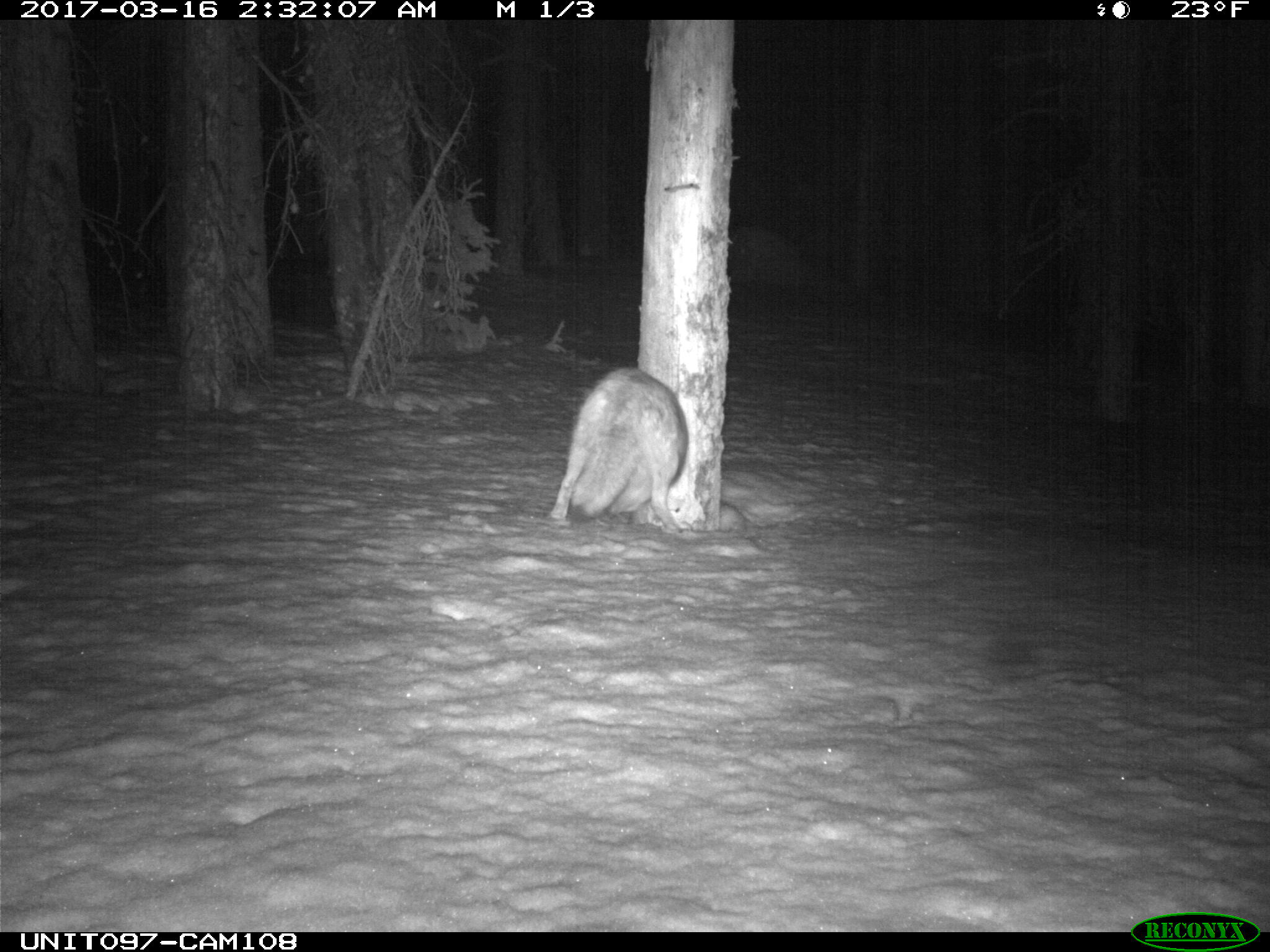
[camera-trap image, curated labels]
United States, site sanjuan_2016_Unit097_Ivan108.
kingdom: Animalia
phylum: Chordata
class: Mammalia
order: Carnivora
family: Canidae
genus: Canis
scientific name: Canis latrans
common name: coyote